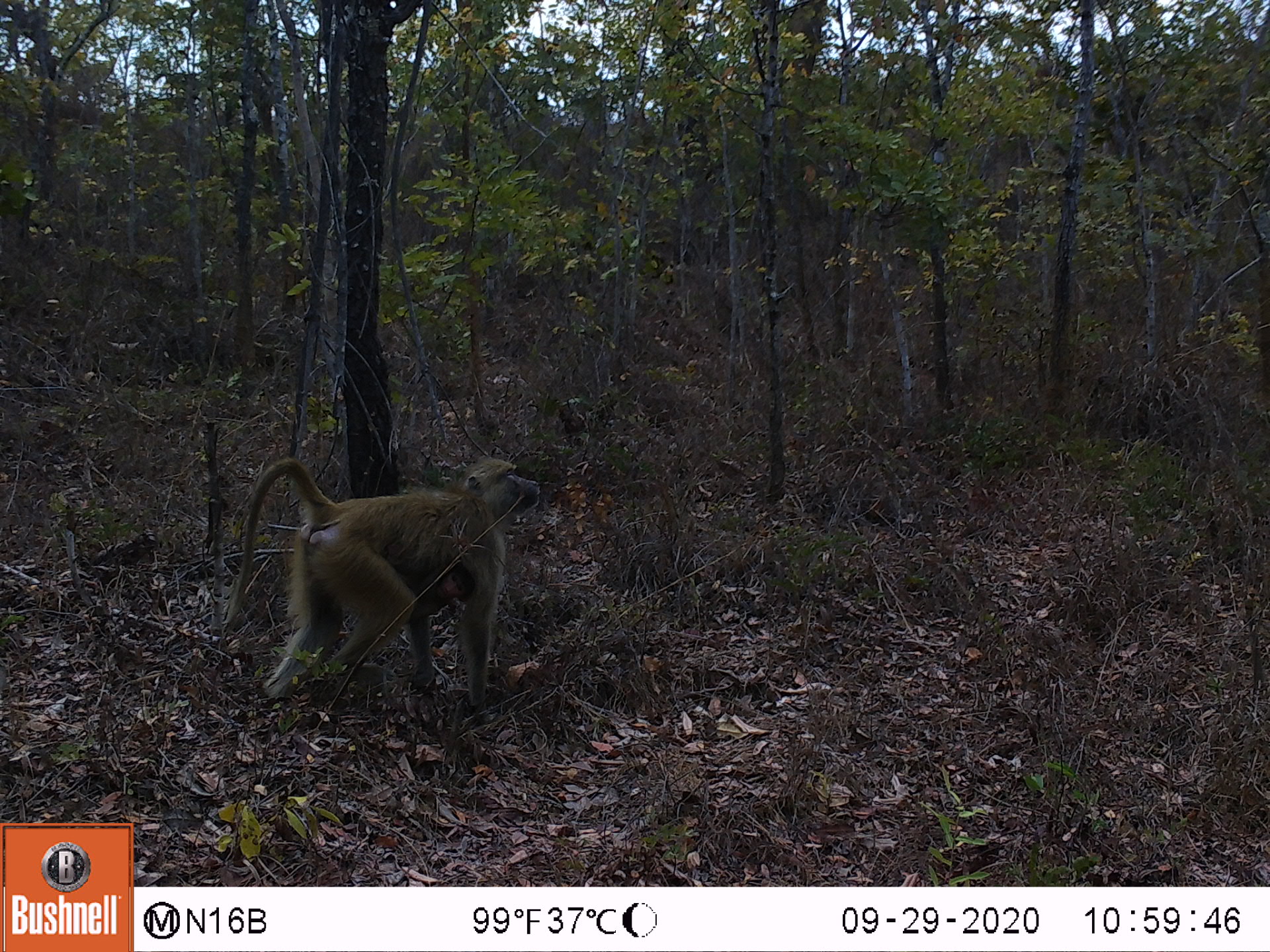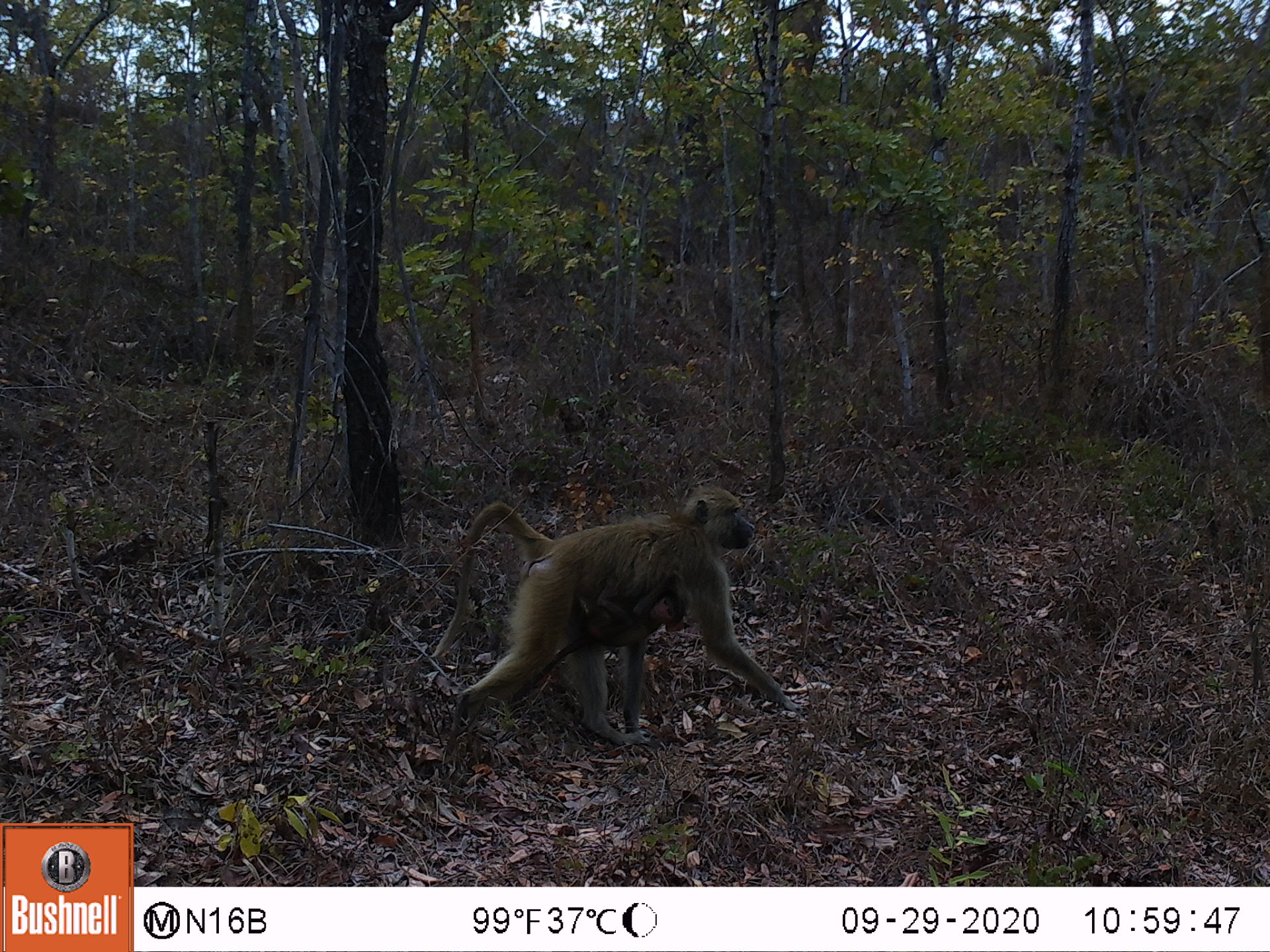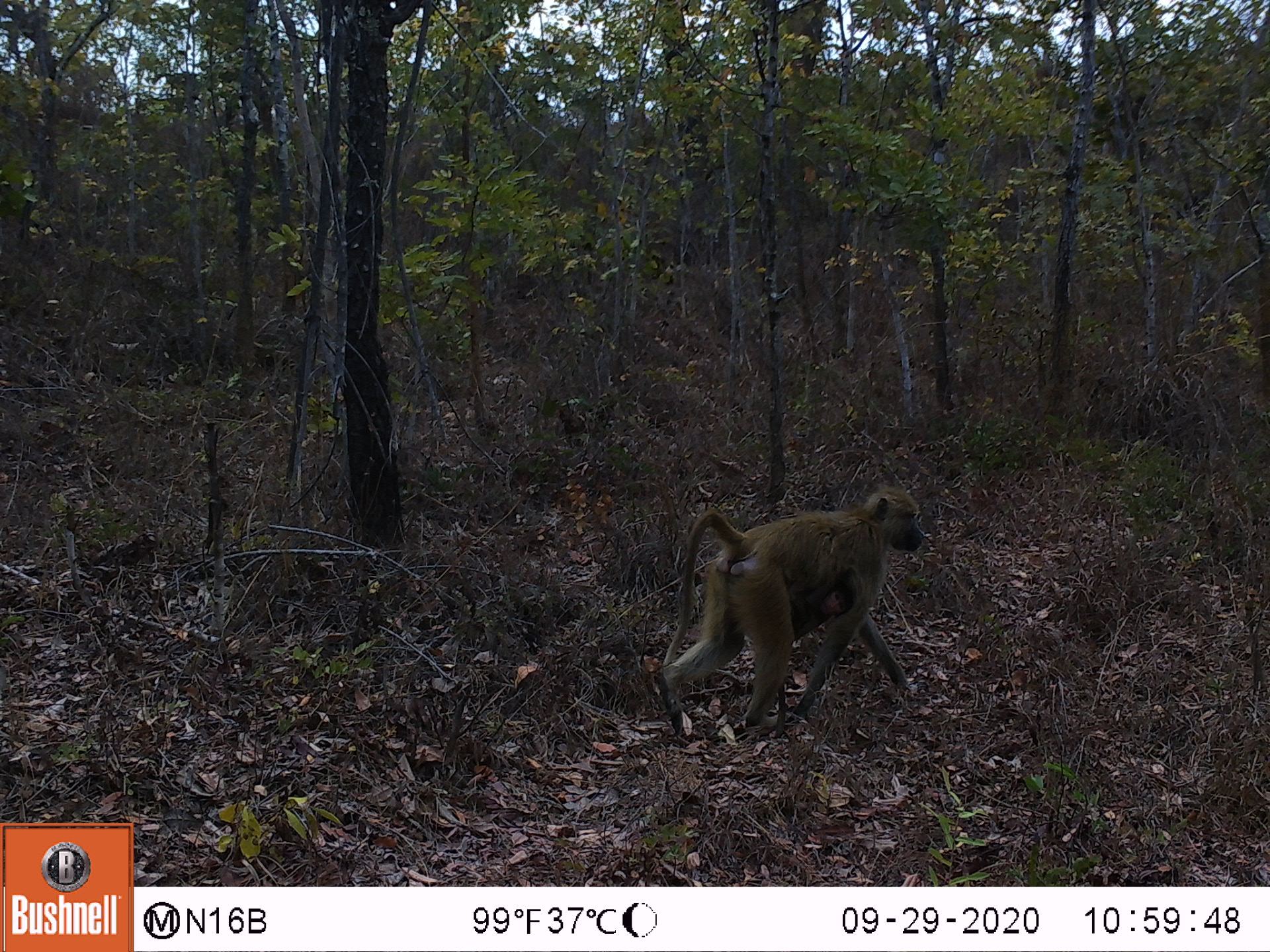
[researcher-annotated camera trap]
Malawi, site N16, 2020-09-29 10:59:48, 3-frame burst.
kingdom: Animalia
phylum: Chordata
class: Mammalia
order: Primates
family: Cercopithecidae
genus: Papio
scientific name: Papio cynocephalus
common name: yellow baboon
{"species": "yellow baboon (Papio cynocephalus)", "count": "2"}